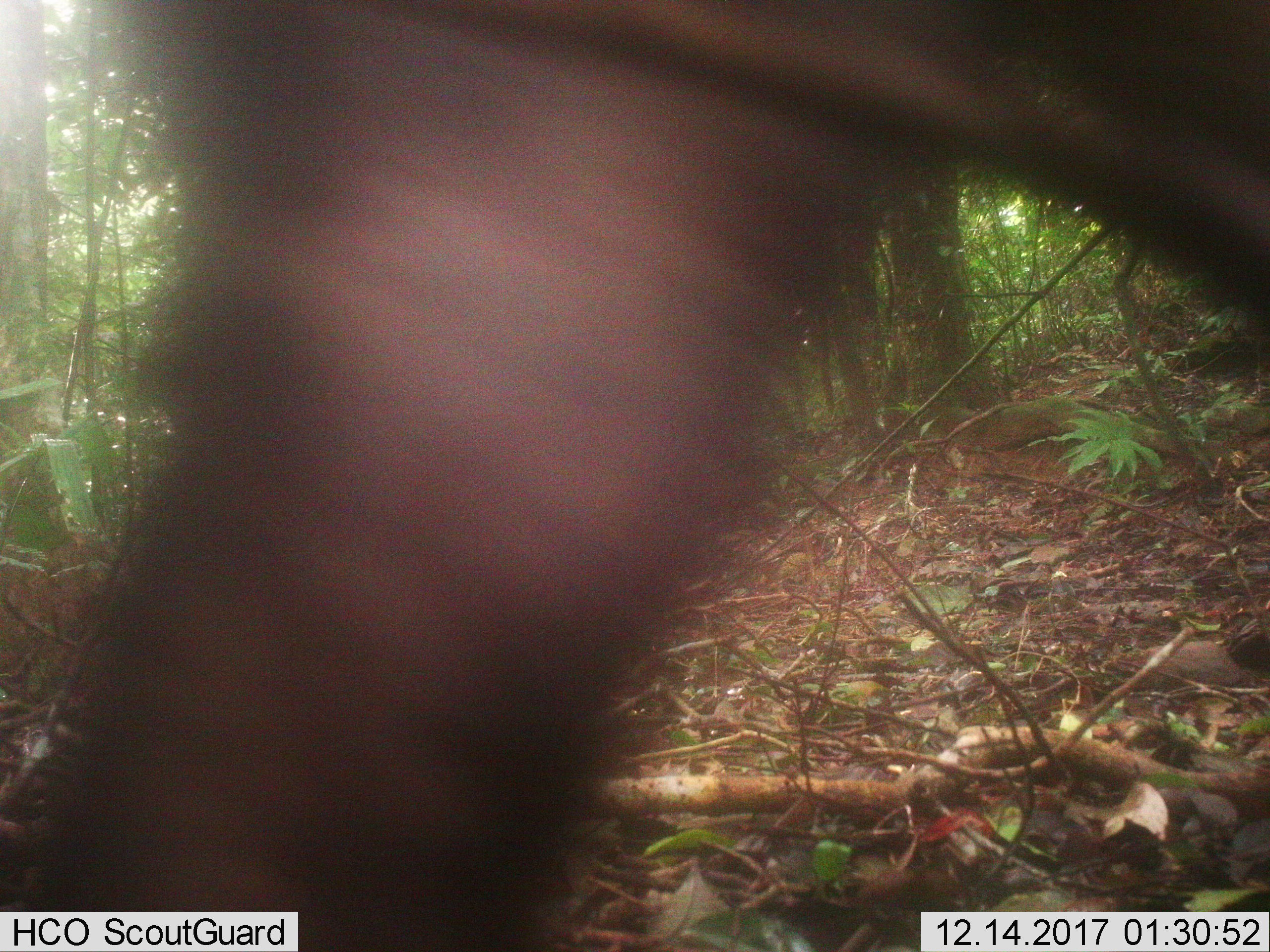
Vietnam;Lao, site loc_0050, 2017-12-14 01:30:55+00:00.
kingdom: Animalia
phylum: Chordata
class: Mammalia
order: Artiodactyla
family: Suidae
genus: Sus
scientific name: Sus scrofa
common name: eurasian wild pig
Eurasian wild pig (Sus scrofa). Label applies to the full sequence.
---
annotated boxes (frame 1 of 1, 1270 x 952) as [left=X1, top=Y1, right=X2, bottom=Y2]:
eurasian wild pig: [left=0, top=0, right=1267, bottom=950]